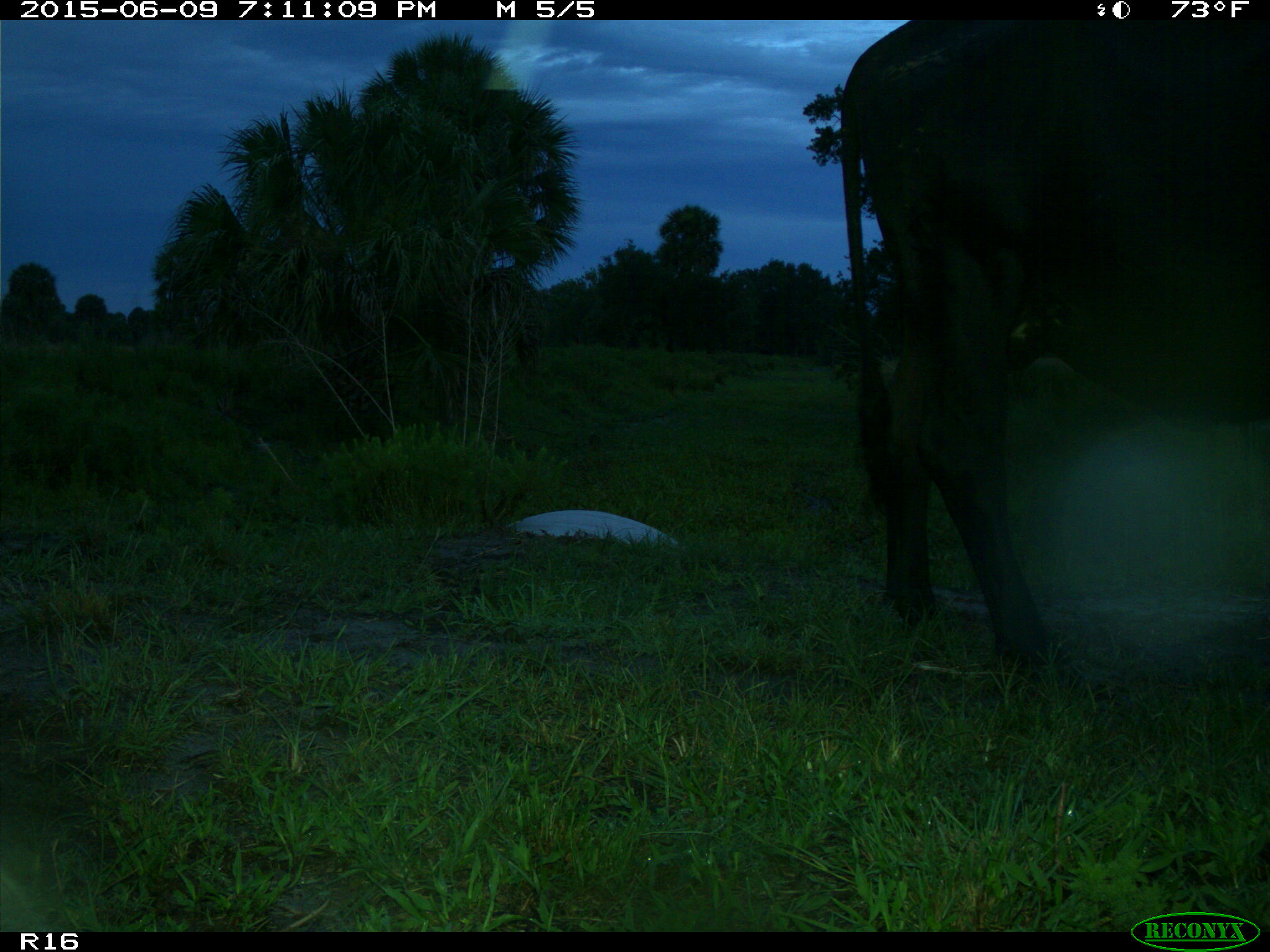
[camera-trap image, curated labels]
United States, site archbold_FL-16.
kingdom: Animalia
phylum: Chordata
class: Mammalia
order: Artiodactyla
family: Bovidae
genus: Bos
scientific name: Bos taurus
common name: domestic cow